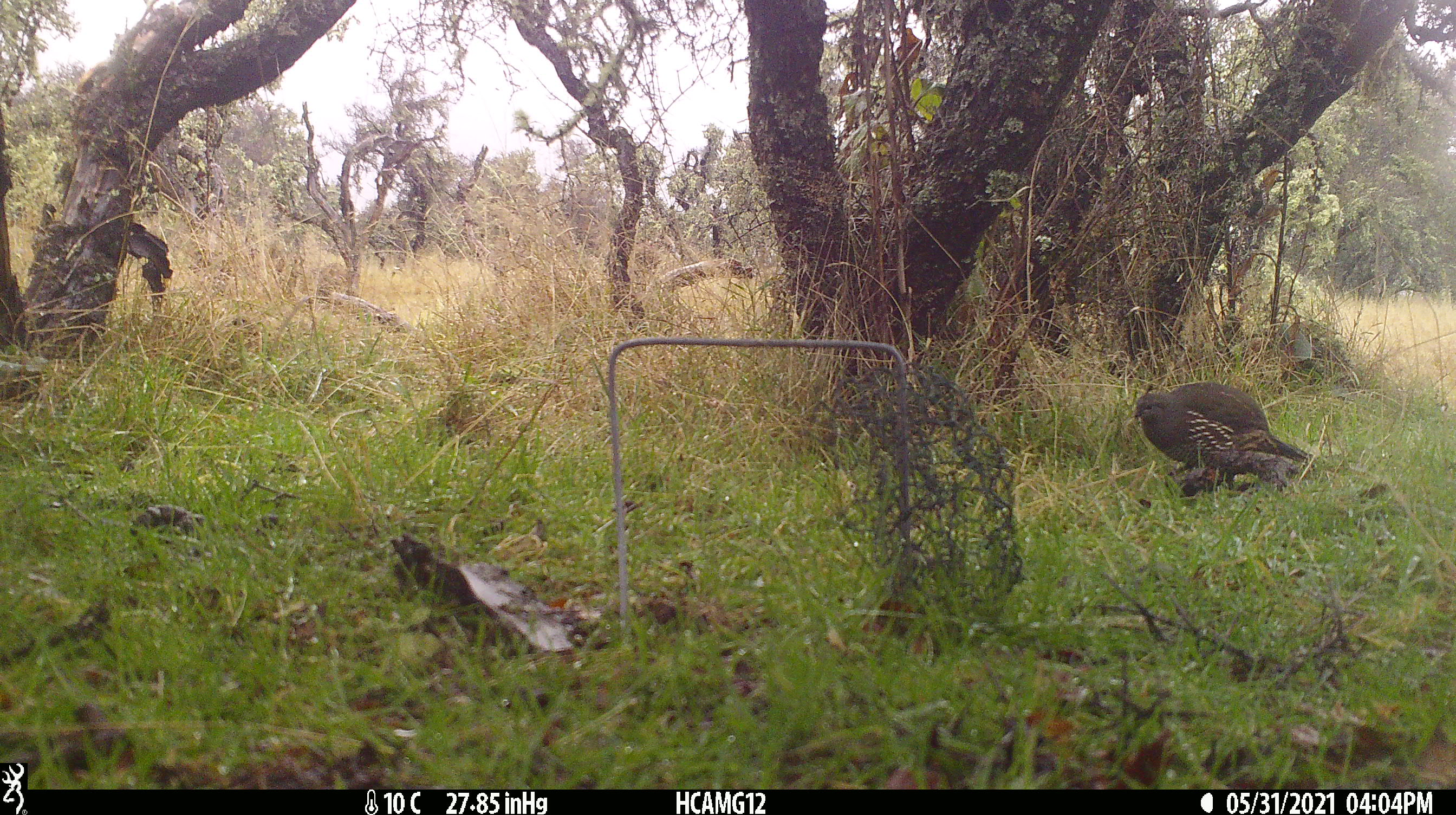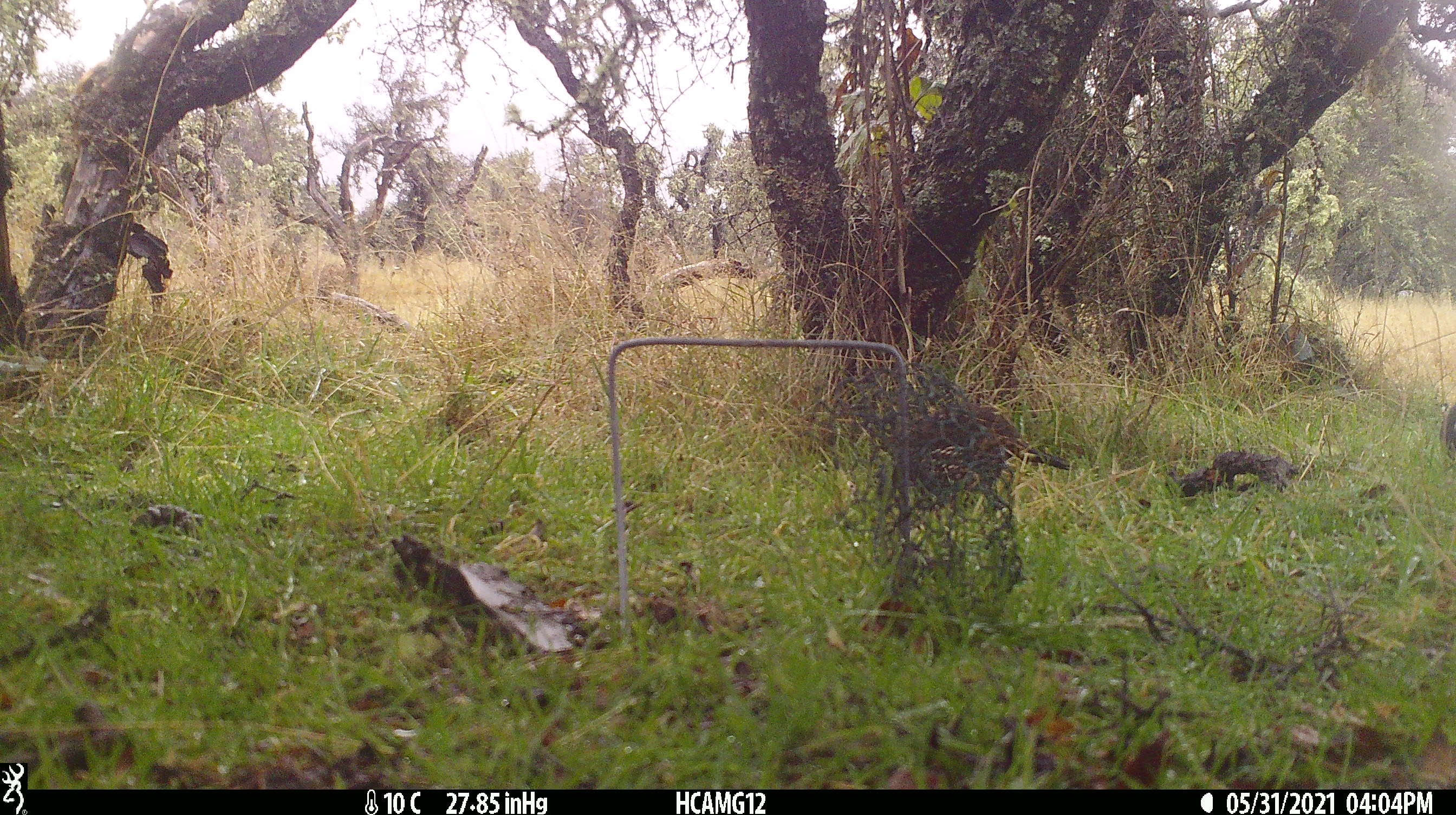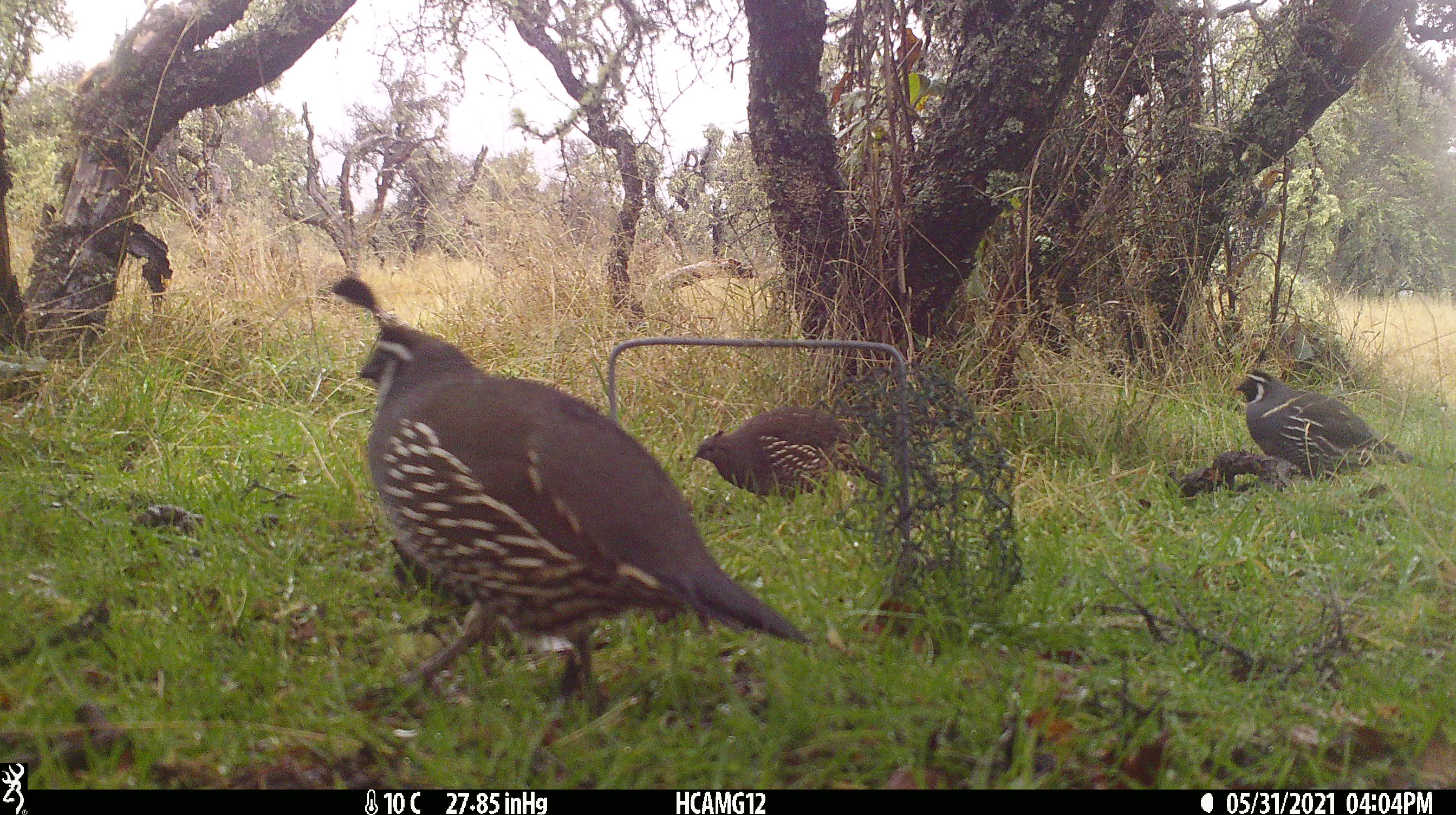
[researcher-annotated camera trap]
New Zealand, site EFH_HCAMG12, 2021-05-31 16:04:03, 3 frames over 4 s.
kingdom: Animalia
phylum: Chordata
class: Aves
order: Galliformes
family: Odontophoridae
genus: Callipepla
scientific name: Callipepla californica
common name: california quail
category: quail california